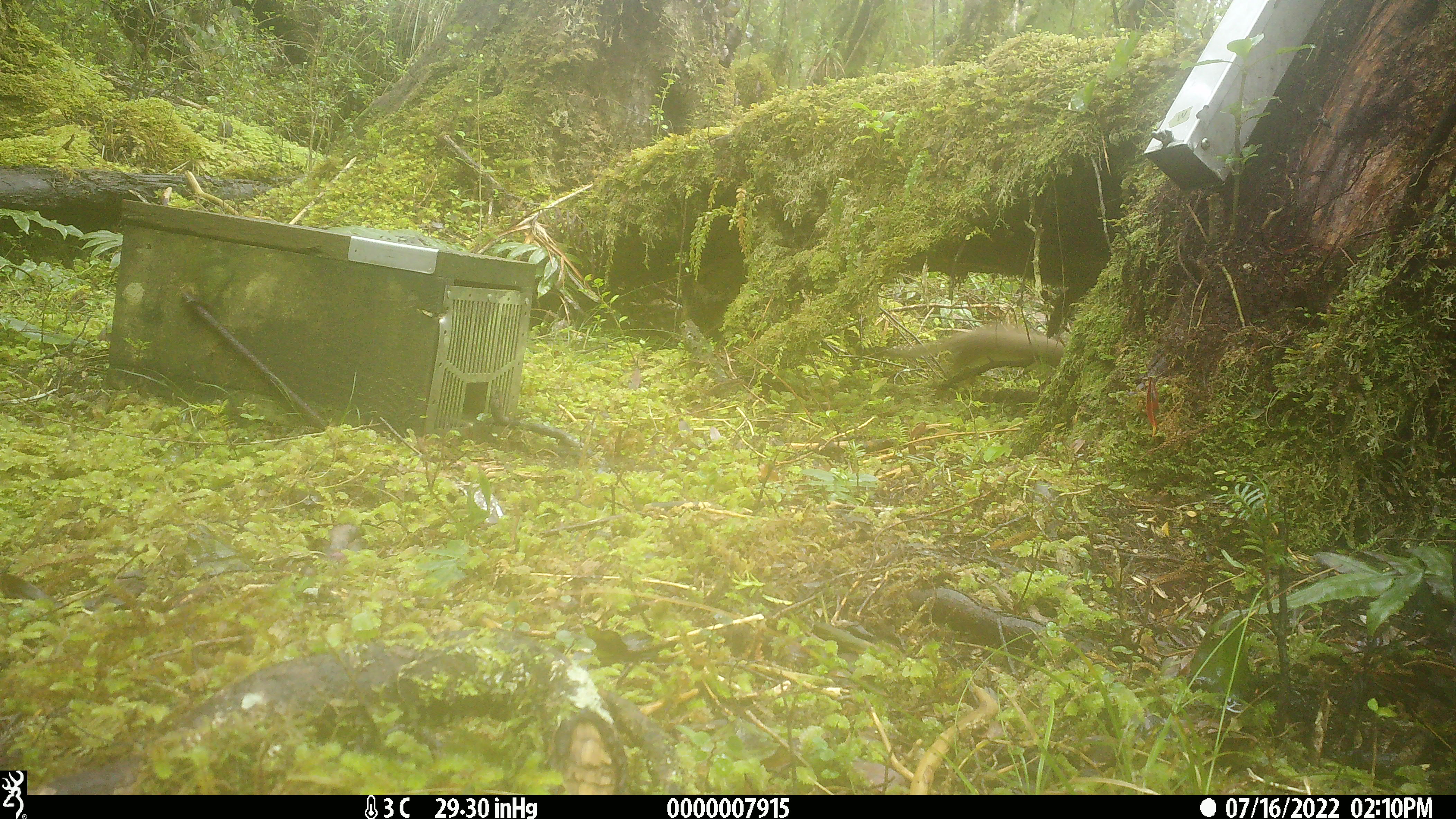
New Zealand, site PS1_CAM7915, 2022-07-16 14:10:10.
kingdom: Animalia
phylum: Chordata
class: Mammalia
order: Carnivora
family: Mustelidae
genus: Mustela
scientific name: Mustela erminea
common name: stoat